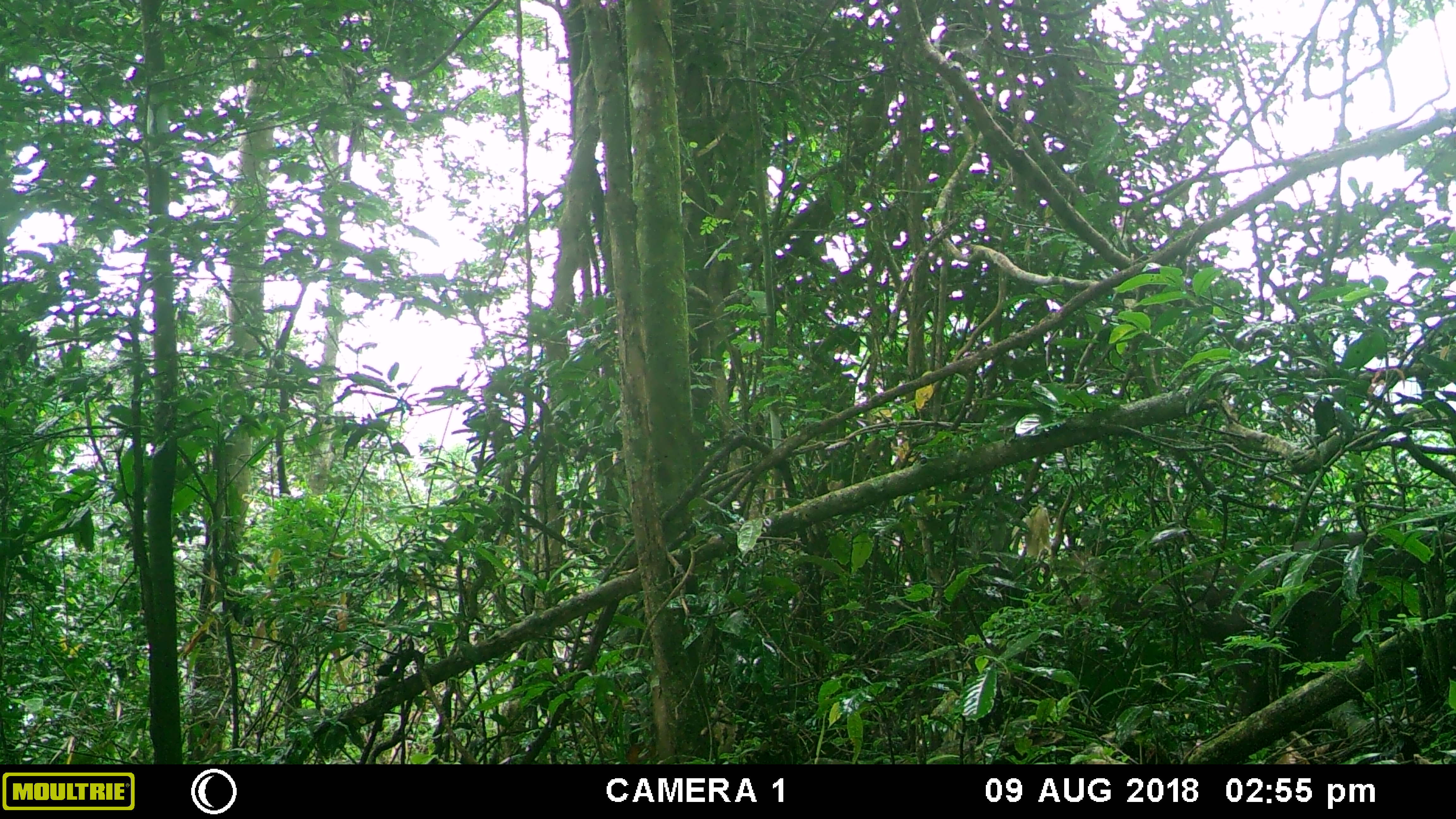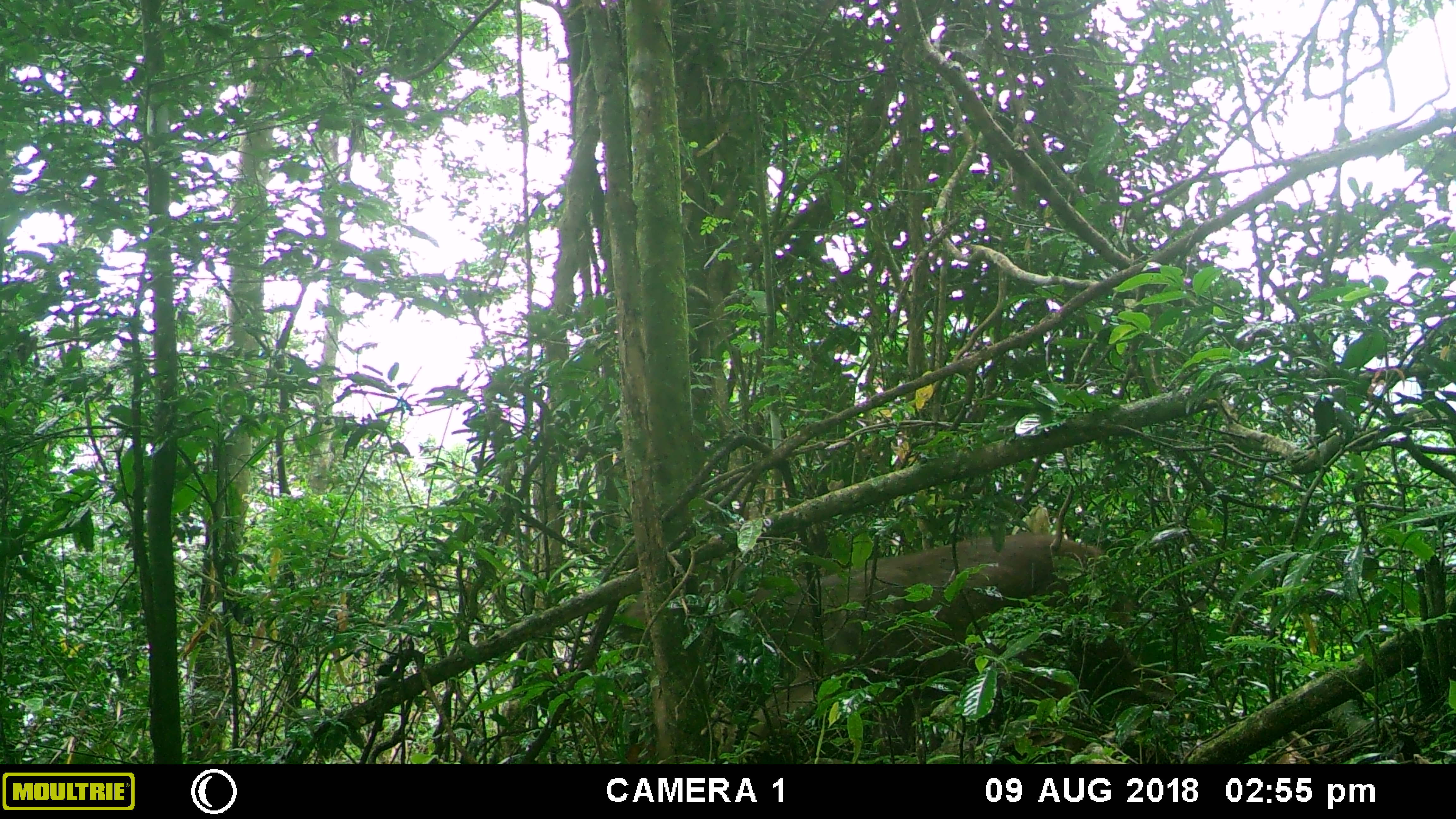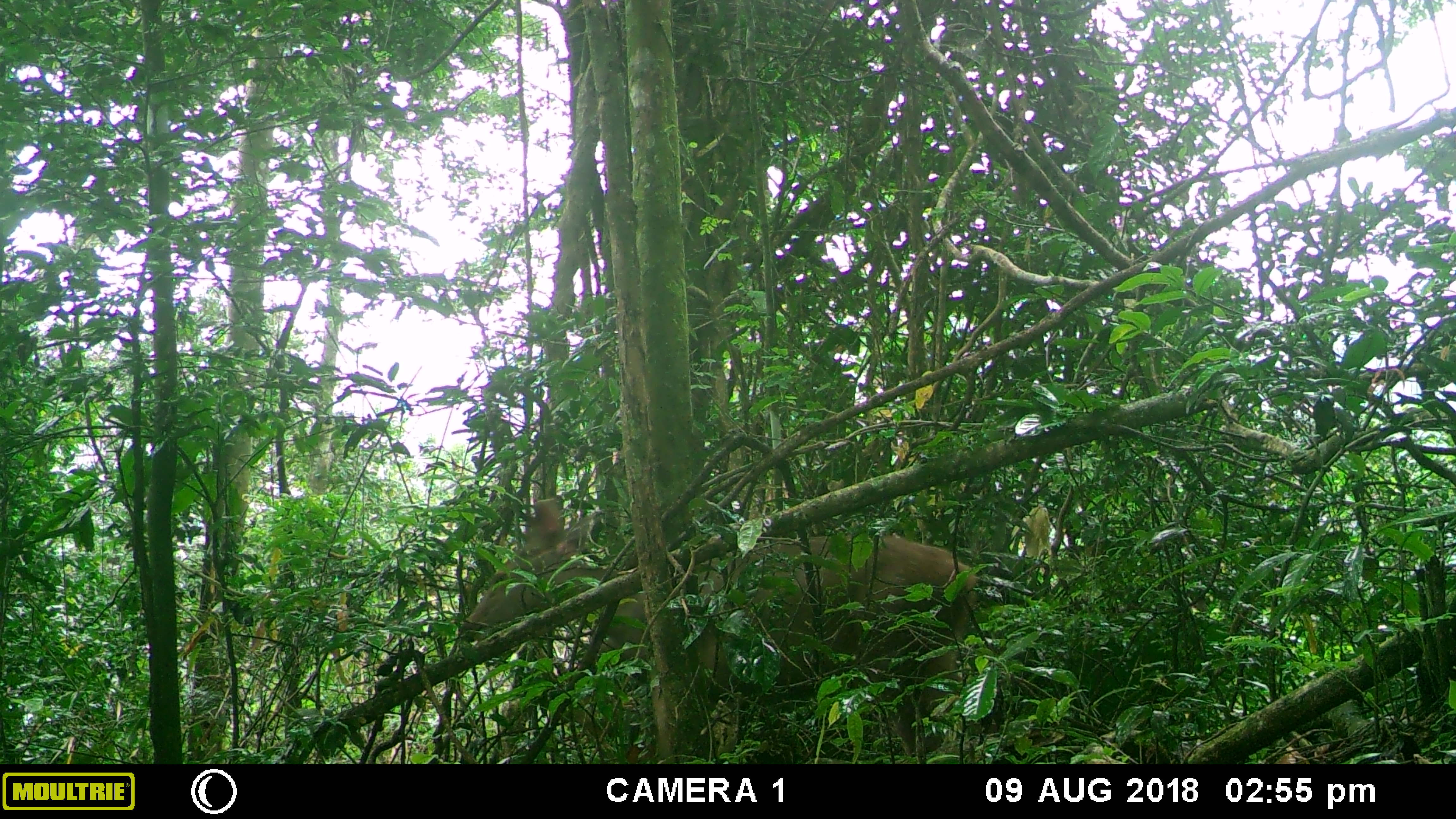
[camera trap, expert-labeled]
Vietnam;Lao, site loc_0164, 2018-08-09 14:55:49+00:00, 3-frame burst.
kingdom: Animalia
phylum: Chordata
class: Mammalia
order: Artiodactyla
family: Cervidae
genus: Rusa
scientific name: Rusa unicolor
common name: sambar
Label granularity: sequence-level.